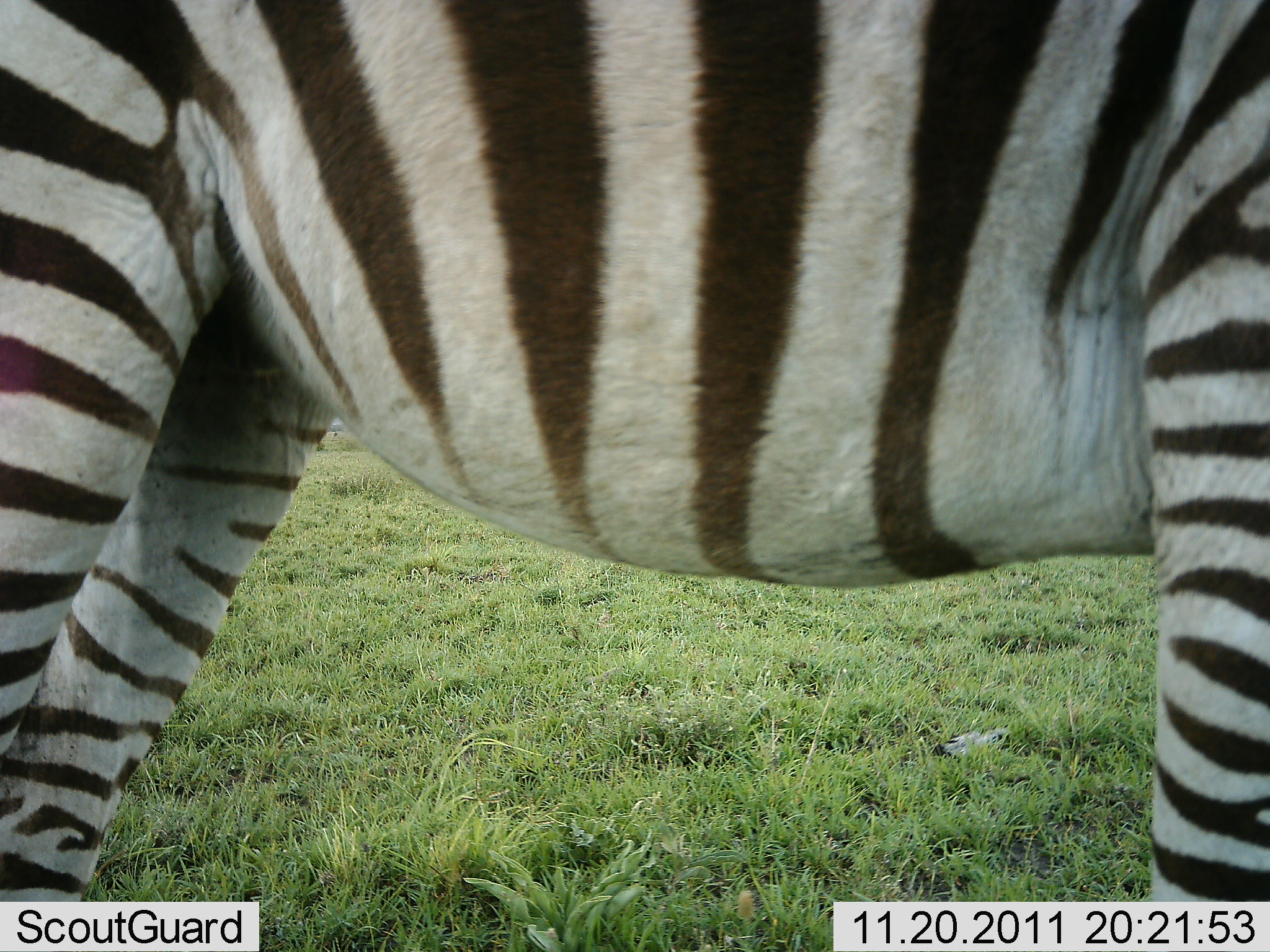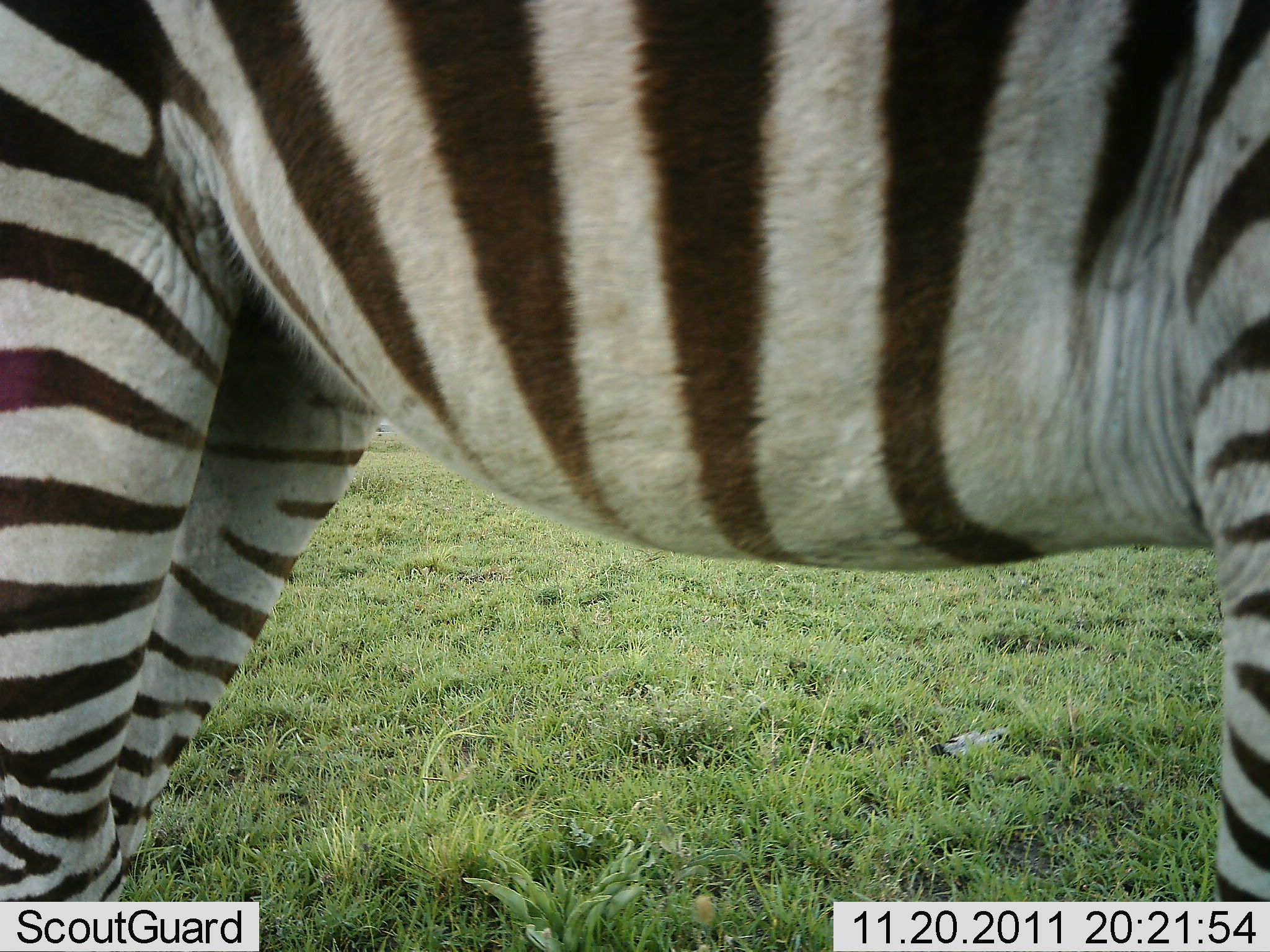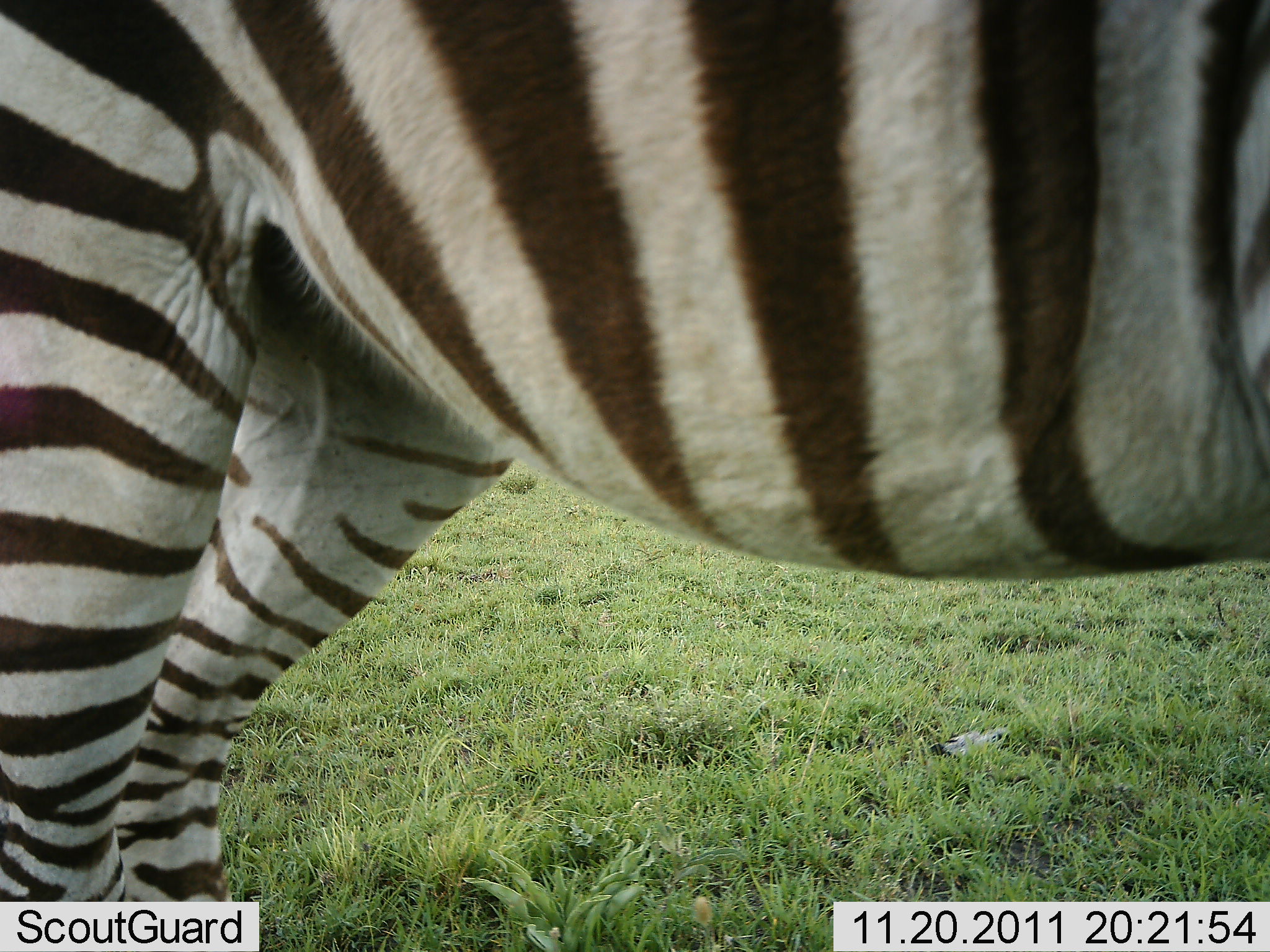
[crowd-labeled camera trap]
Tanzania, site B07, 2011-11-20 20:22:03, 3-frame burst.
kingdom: Animalia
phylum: Chordata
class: Mammalia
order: Perissodactyla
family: Equidae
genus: Equus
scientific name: Equus quagga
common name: plains zebra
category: zebra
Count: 1.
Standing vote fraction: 64%.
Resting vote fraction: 0%.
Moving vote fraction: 36%.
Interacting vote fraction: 0%.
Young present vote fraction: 0%.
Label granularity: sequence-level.